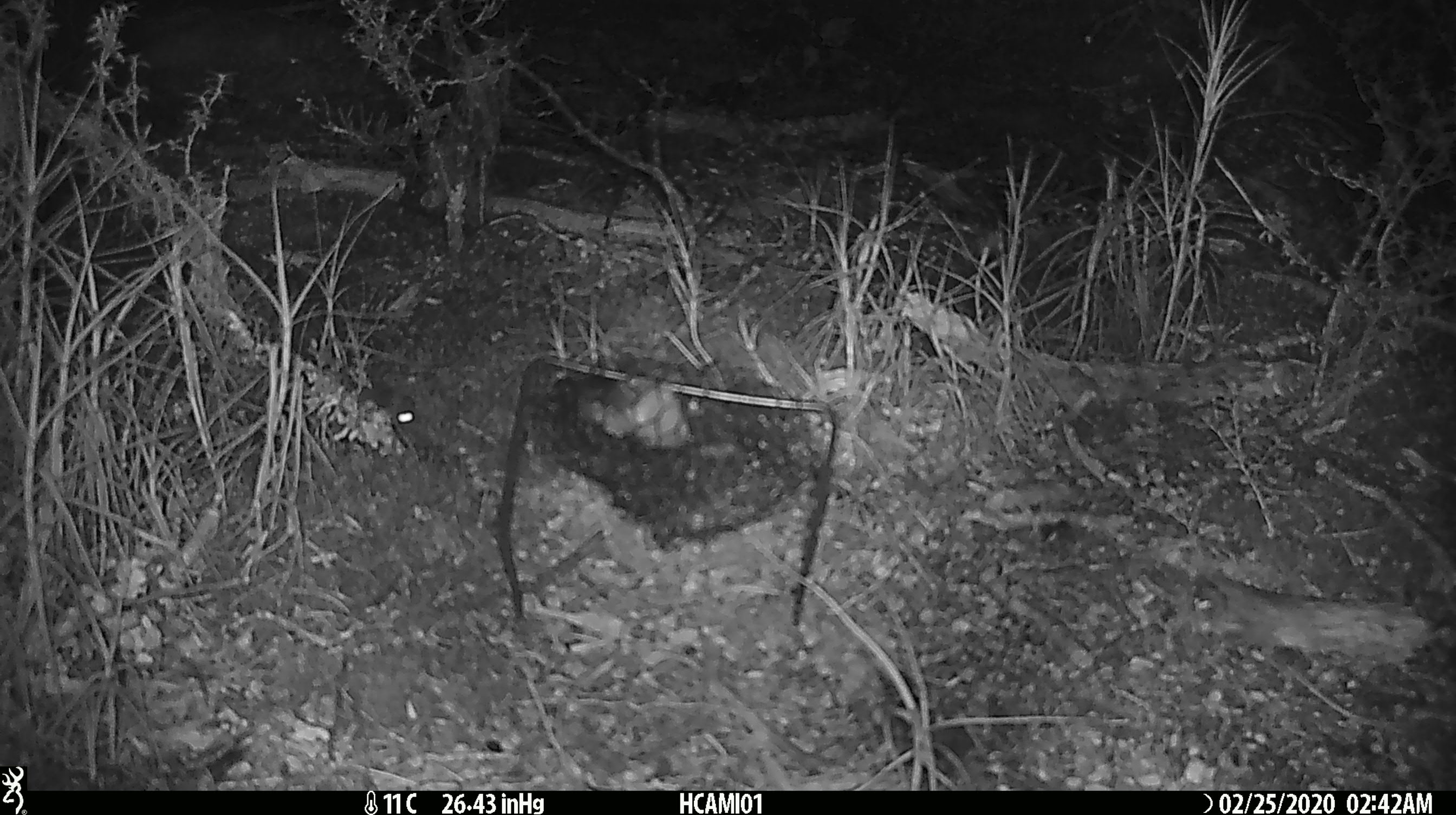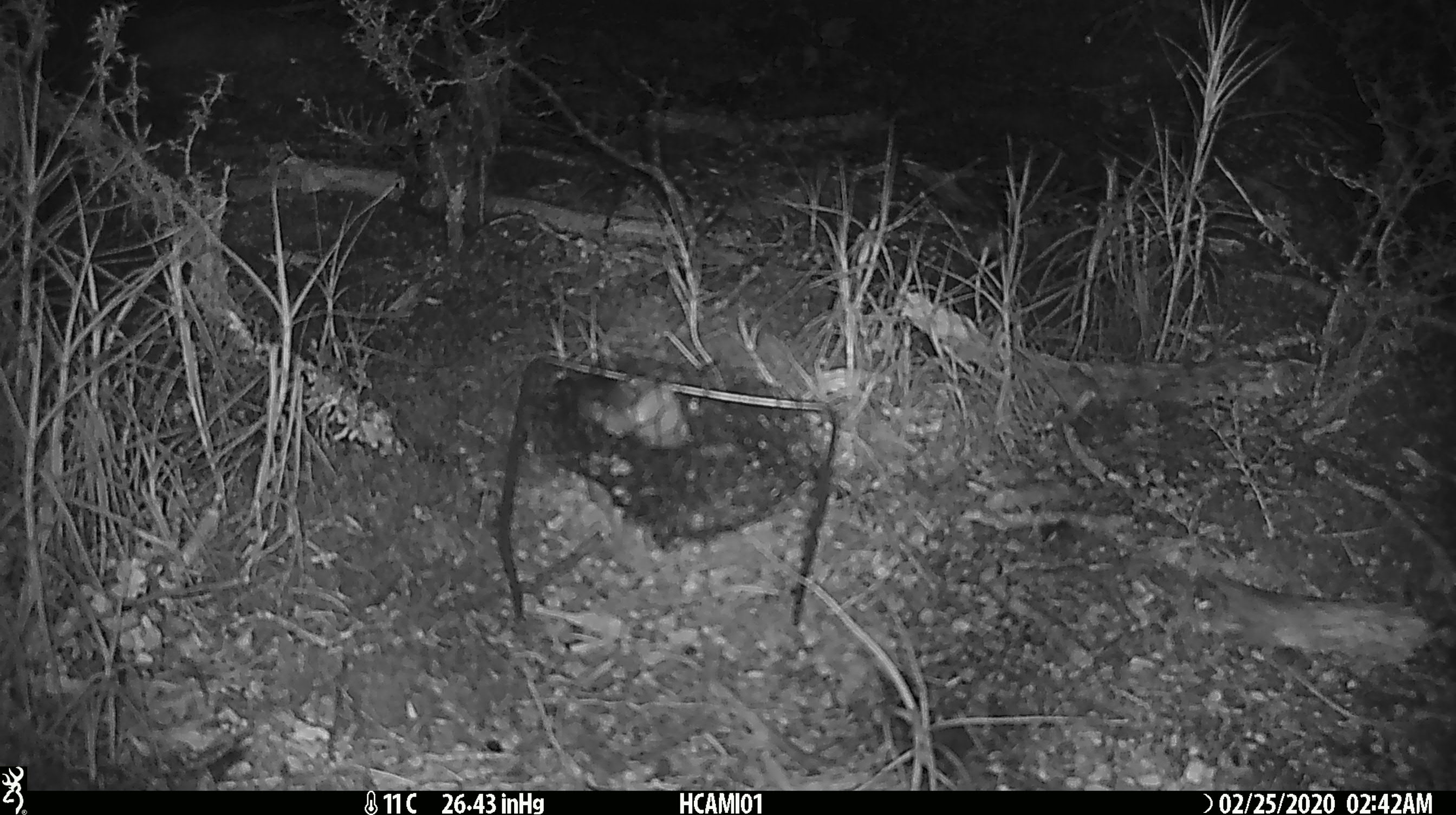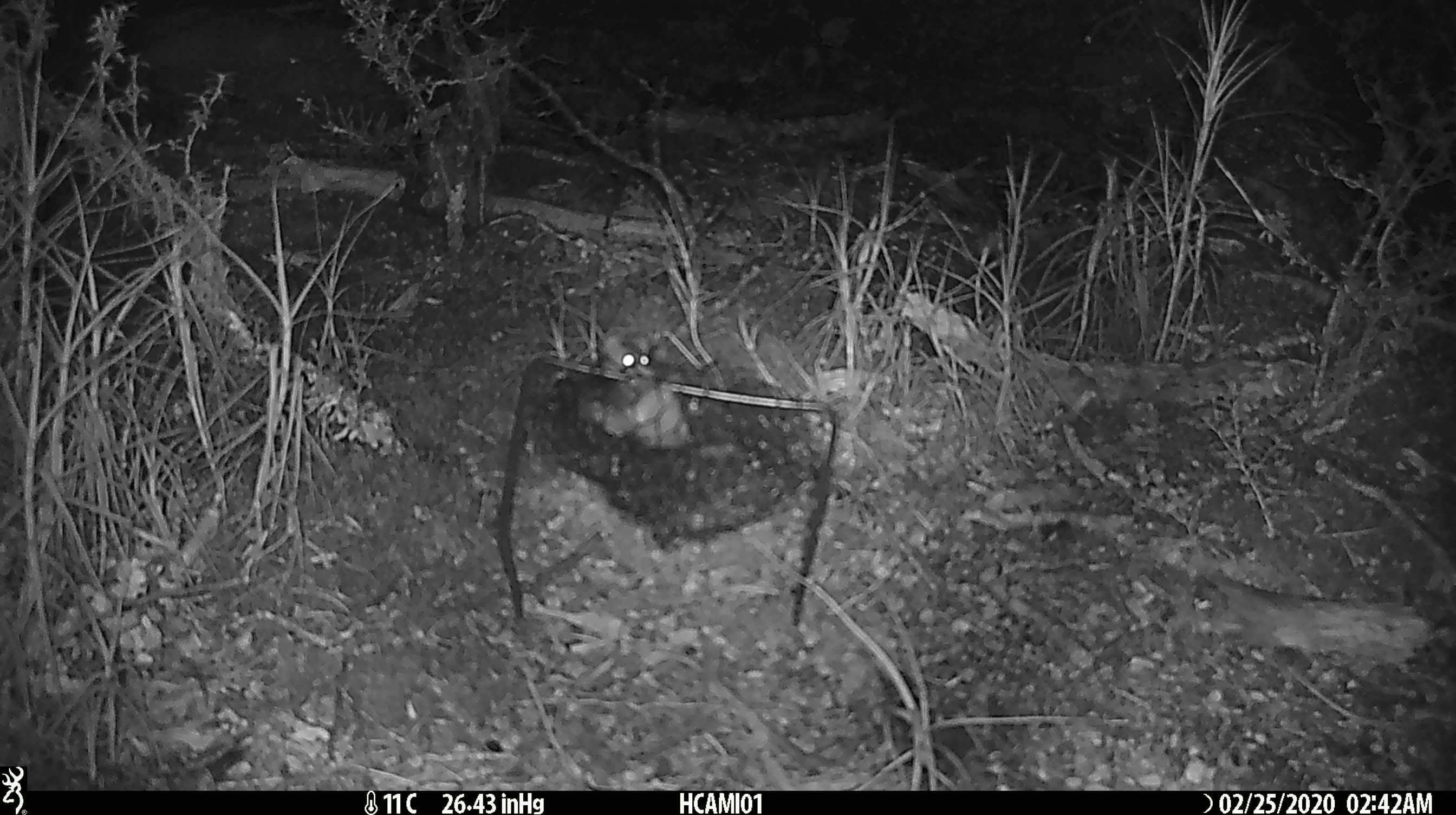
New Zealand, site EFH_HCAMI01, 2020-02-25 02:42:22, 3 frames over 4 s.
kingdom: Animalia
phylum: Chordata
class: Mammalia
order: Rodentia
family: Muridae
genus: Mus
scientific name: Mus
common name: mouse